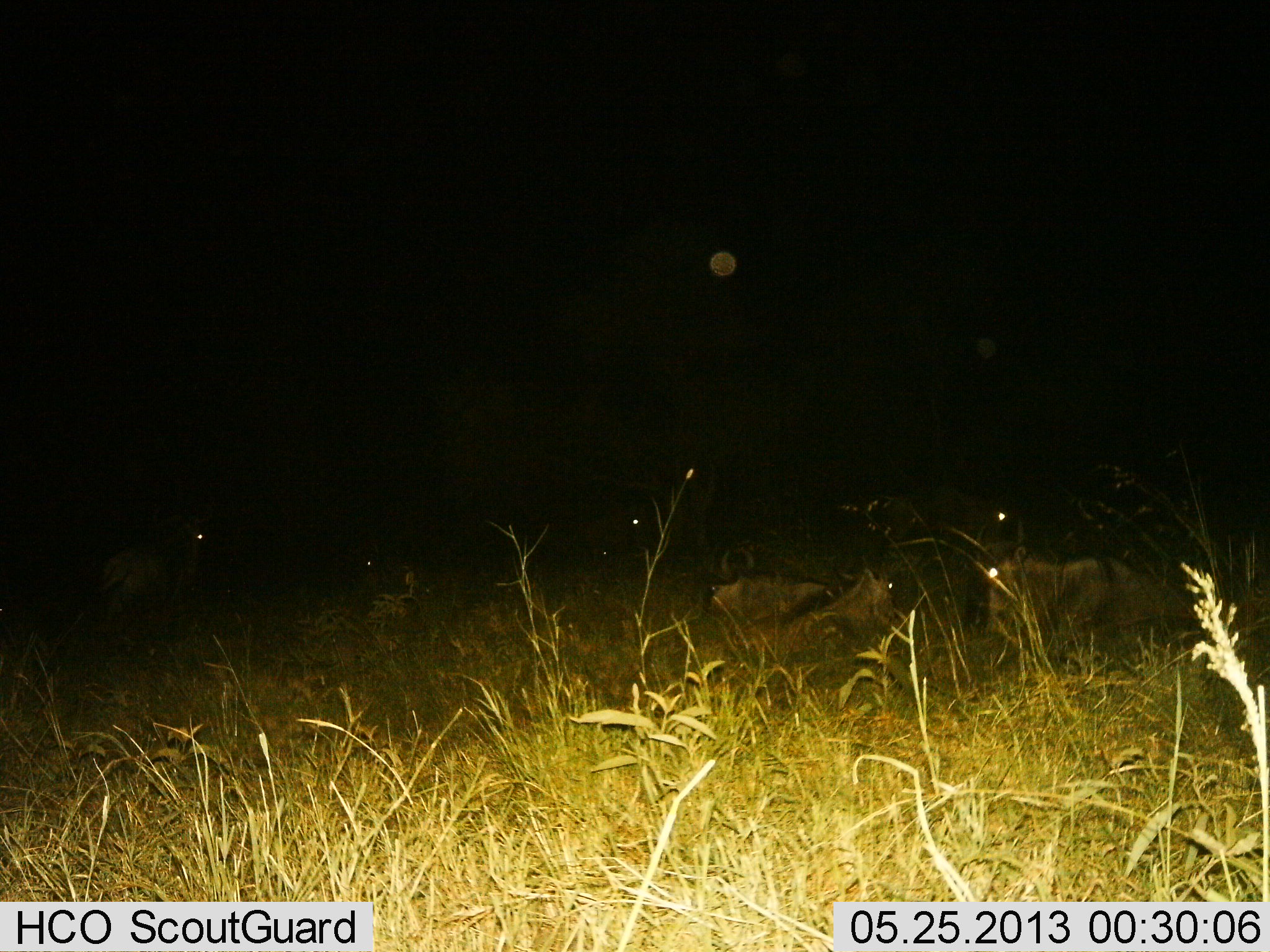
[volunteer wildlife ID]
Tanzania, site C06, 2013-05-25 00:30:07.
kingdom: Animalia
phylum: Chordata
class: Mammalia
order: Artiodactyla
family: Bovidae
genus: Connochaetes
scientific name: Connochaetes taurinus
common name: blue wildebeest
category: wildebeest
Wildebeest (blue wildebeest) (Connochaetes taurinus), count 6. Behavior (volunteer vote fractions): standing 40%, resting 90%, moving 0%, interacting 0%. Young present (vote fraction): 10%. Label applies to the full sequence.